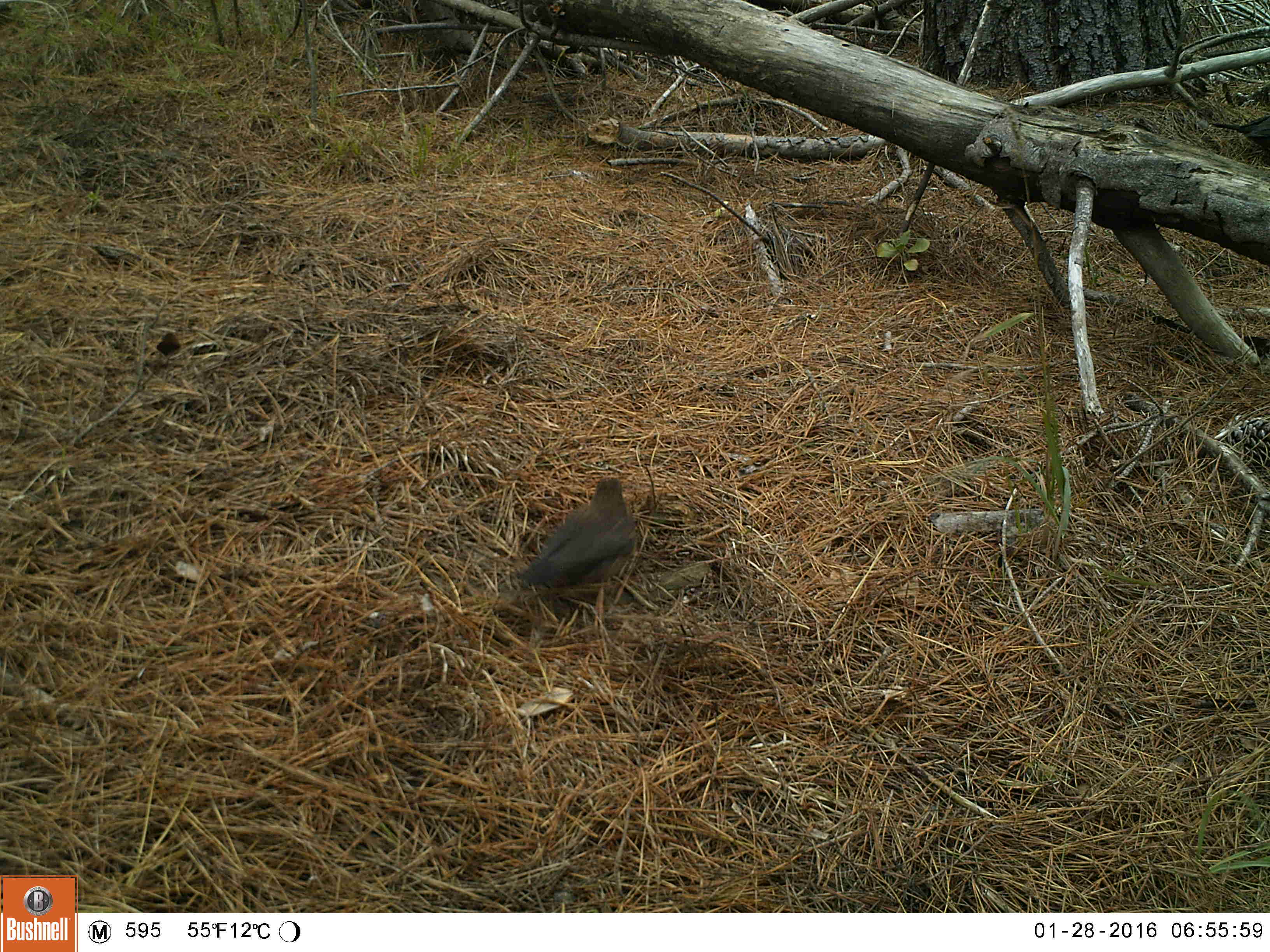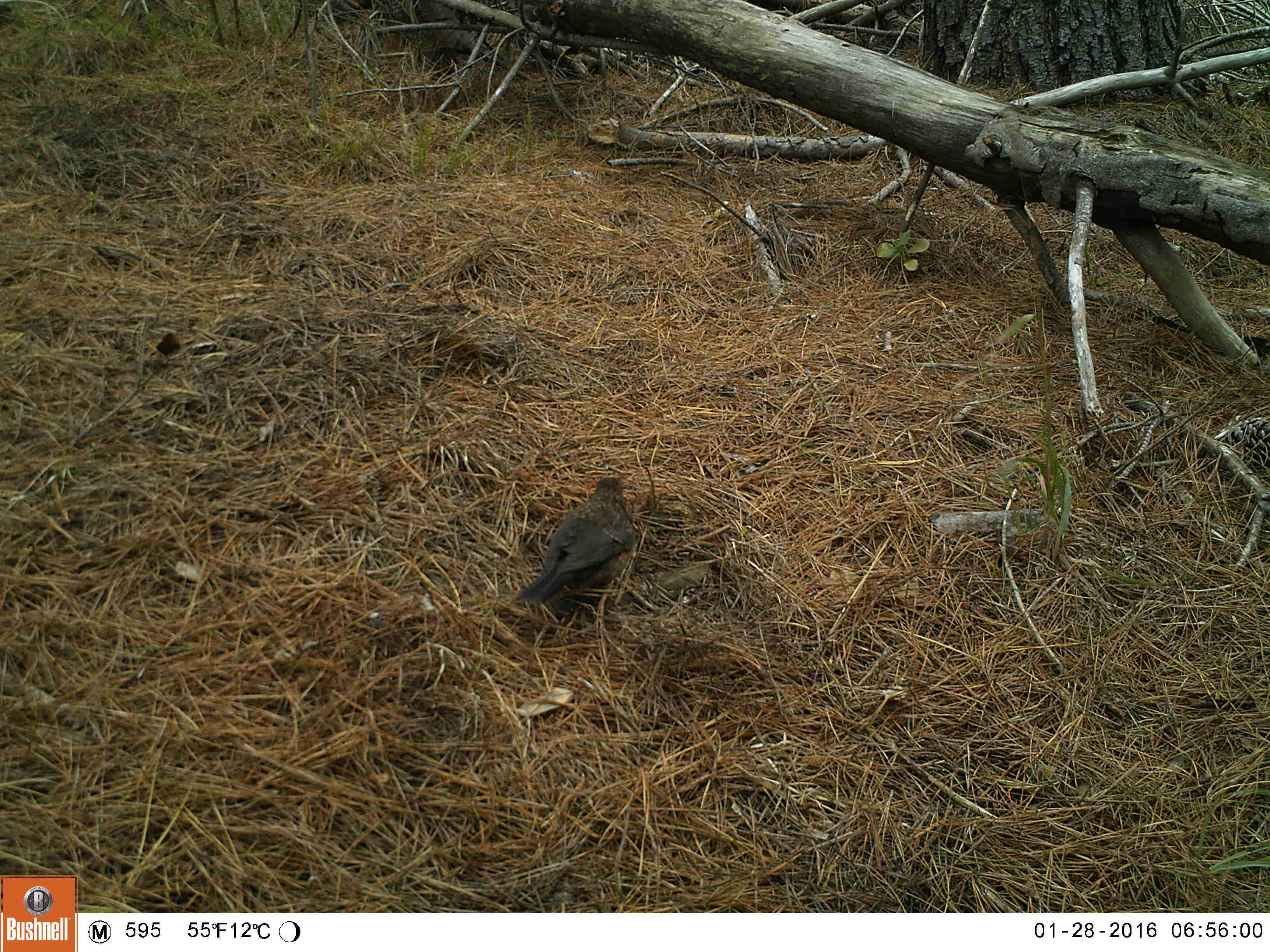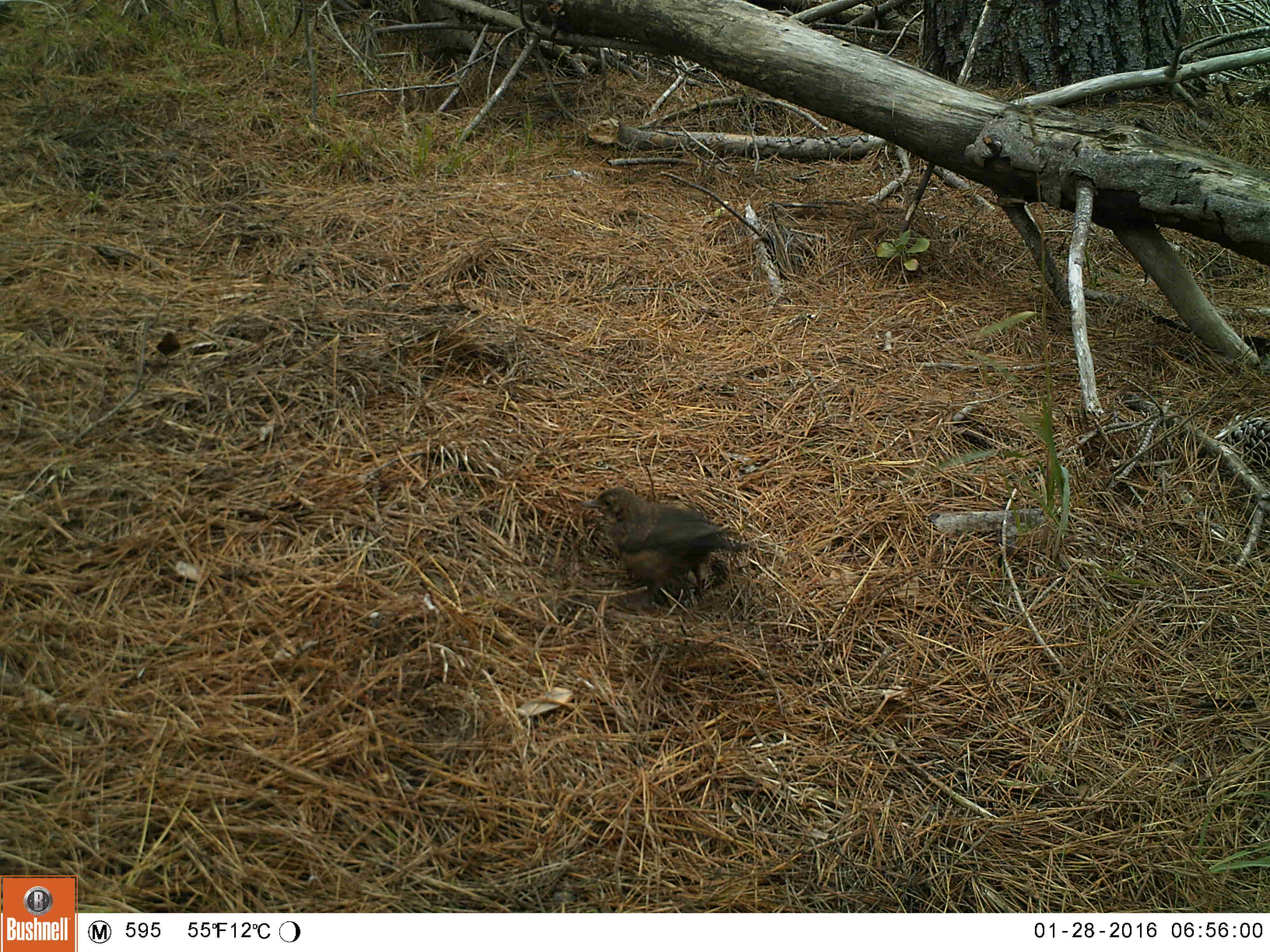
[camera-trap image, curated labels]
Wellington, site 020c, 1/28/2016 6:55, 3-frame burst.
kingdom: Animalia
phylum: Chordata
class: Aves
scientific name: Aves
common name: bird